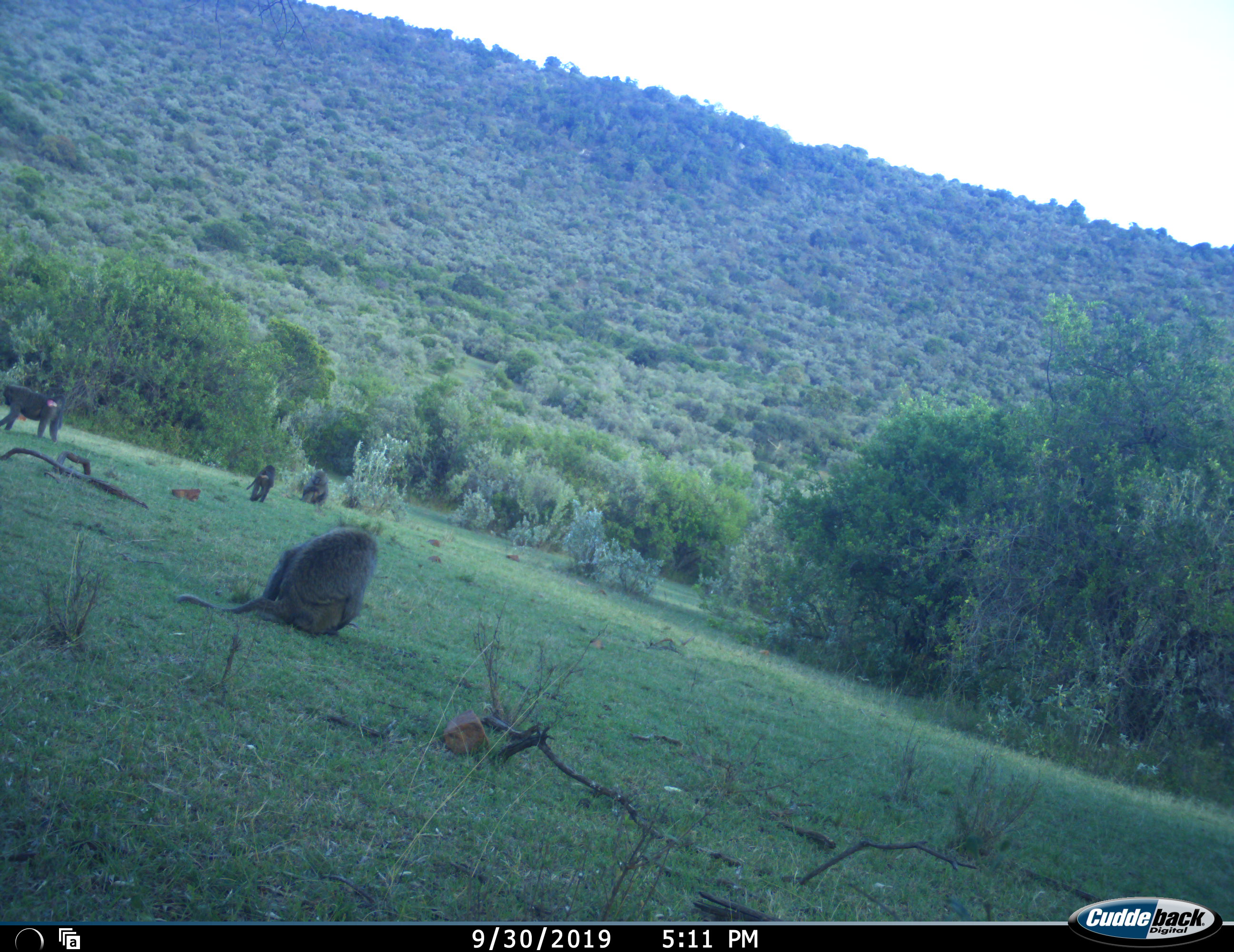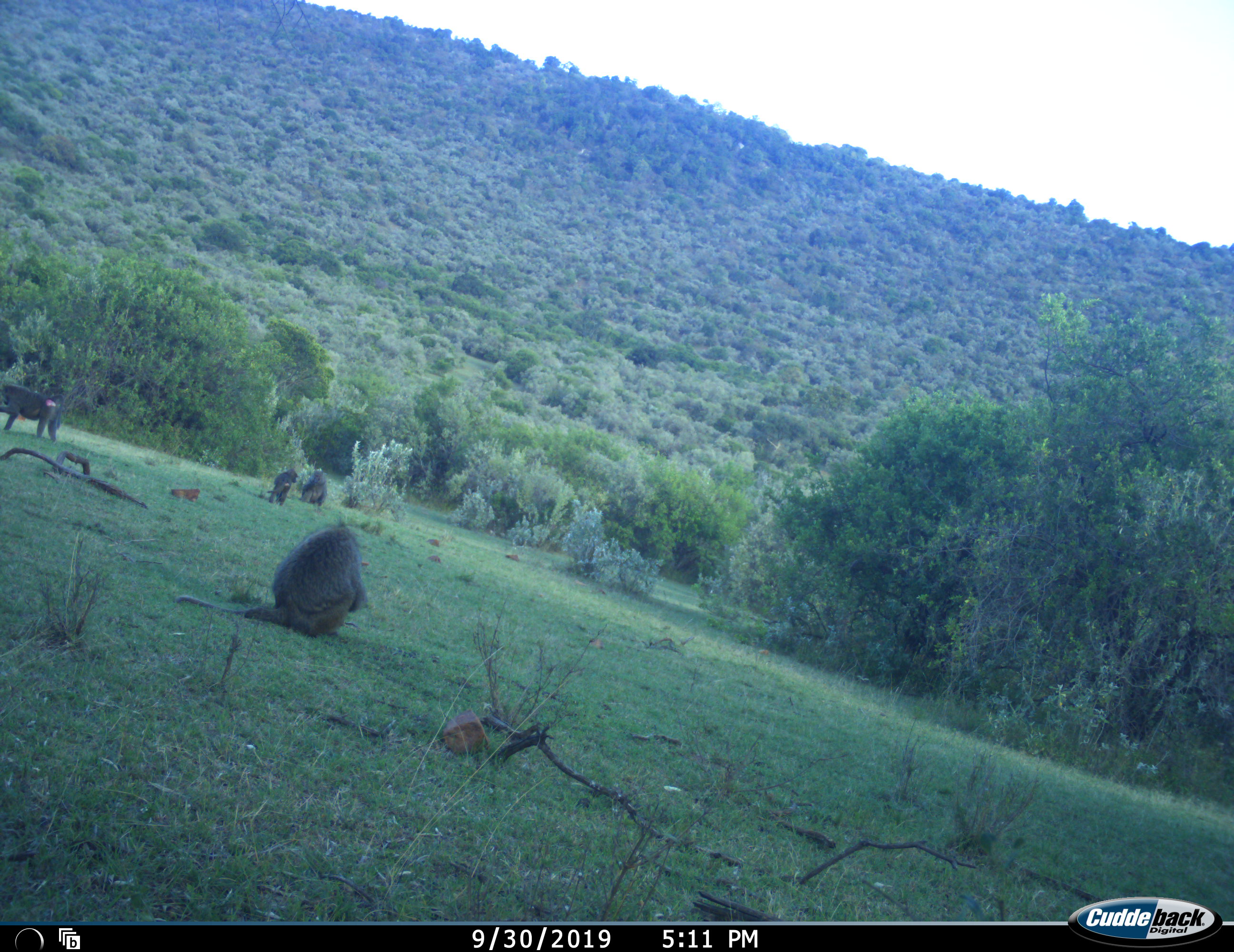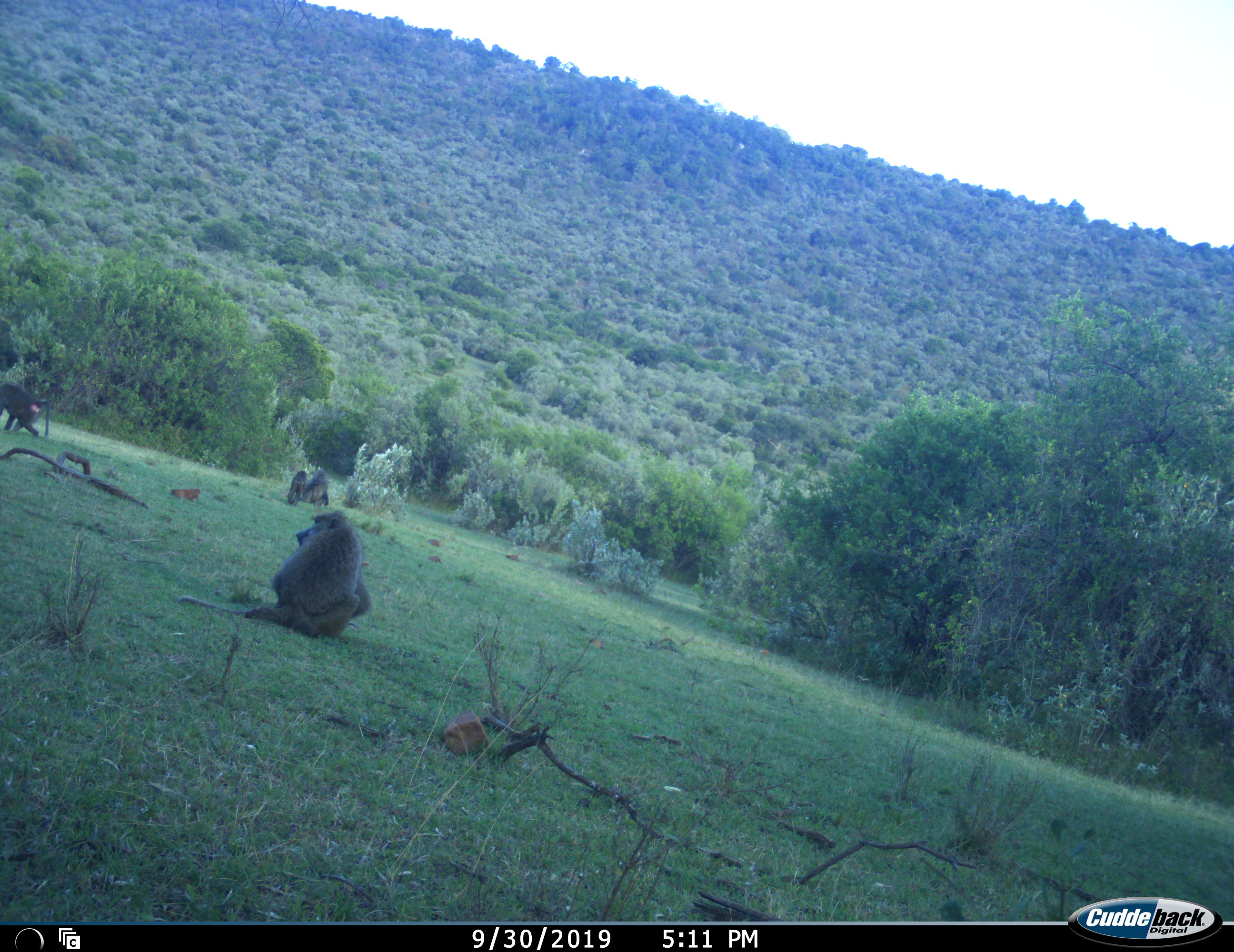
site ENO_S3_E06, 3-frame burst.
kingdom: Animalia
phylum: Chordata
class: Mammalia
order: Primates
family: Cercopithecidae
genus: Papio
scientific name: Papio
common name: baboon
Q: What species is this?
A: Baboon (Papio).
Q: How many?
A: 4.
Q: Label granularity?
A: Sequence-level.